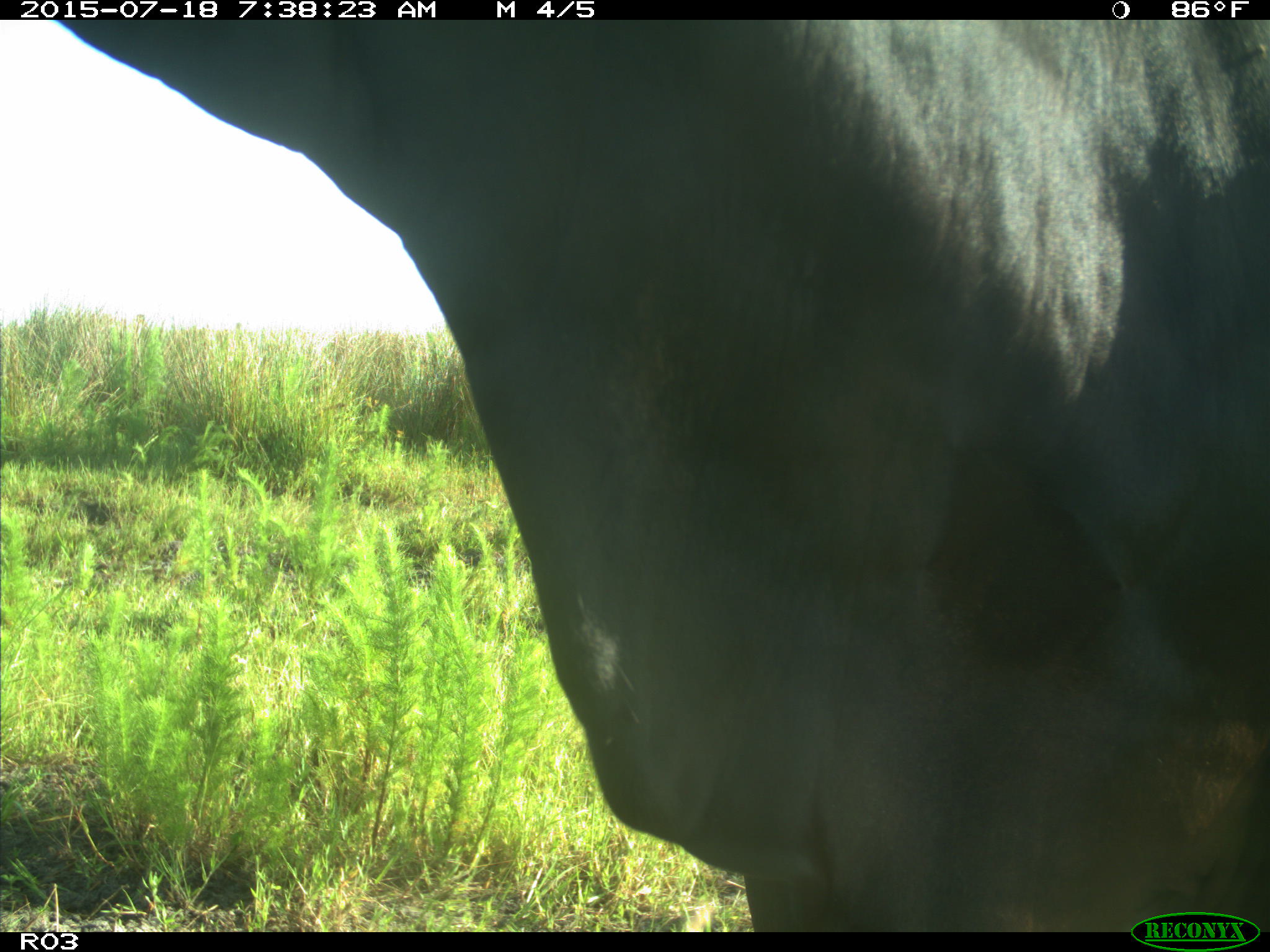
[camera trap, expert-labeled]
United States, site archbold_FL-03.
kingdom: Animalia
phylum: Chordata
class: Mammalia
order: Artiodactyla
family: Bovidae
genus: Bos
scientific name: Bos taurus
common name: domestic cow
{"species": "Bos taurus (domestic cow)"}